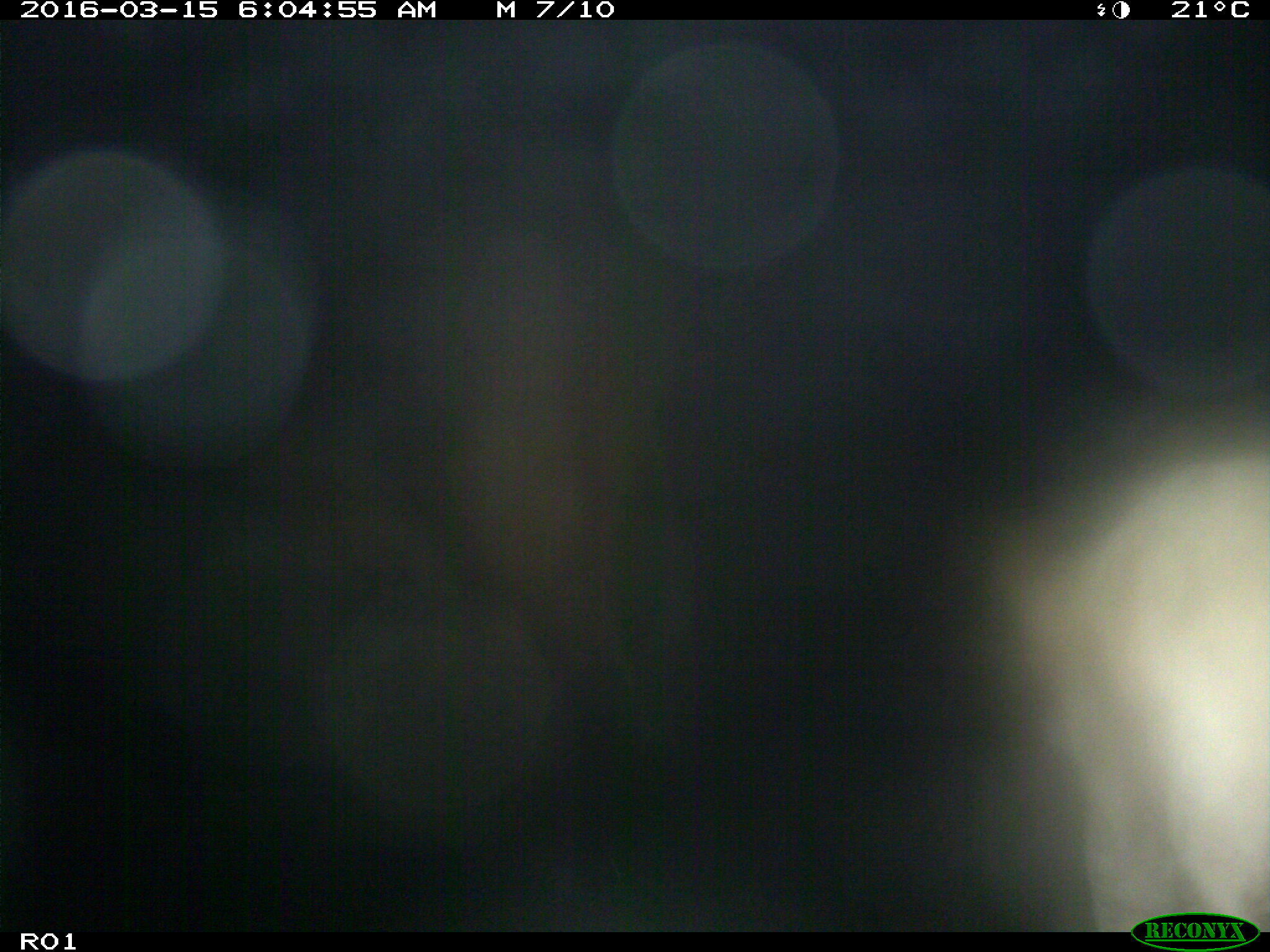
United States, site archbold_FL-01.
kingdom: Animalia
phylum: Chordata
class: Mammalia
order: Artiodactyla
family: Bovidae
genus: Bos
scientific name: Bos taurus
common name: domestic cow